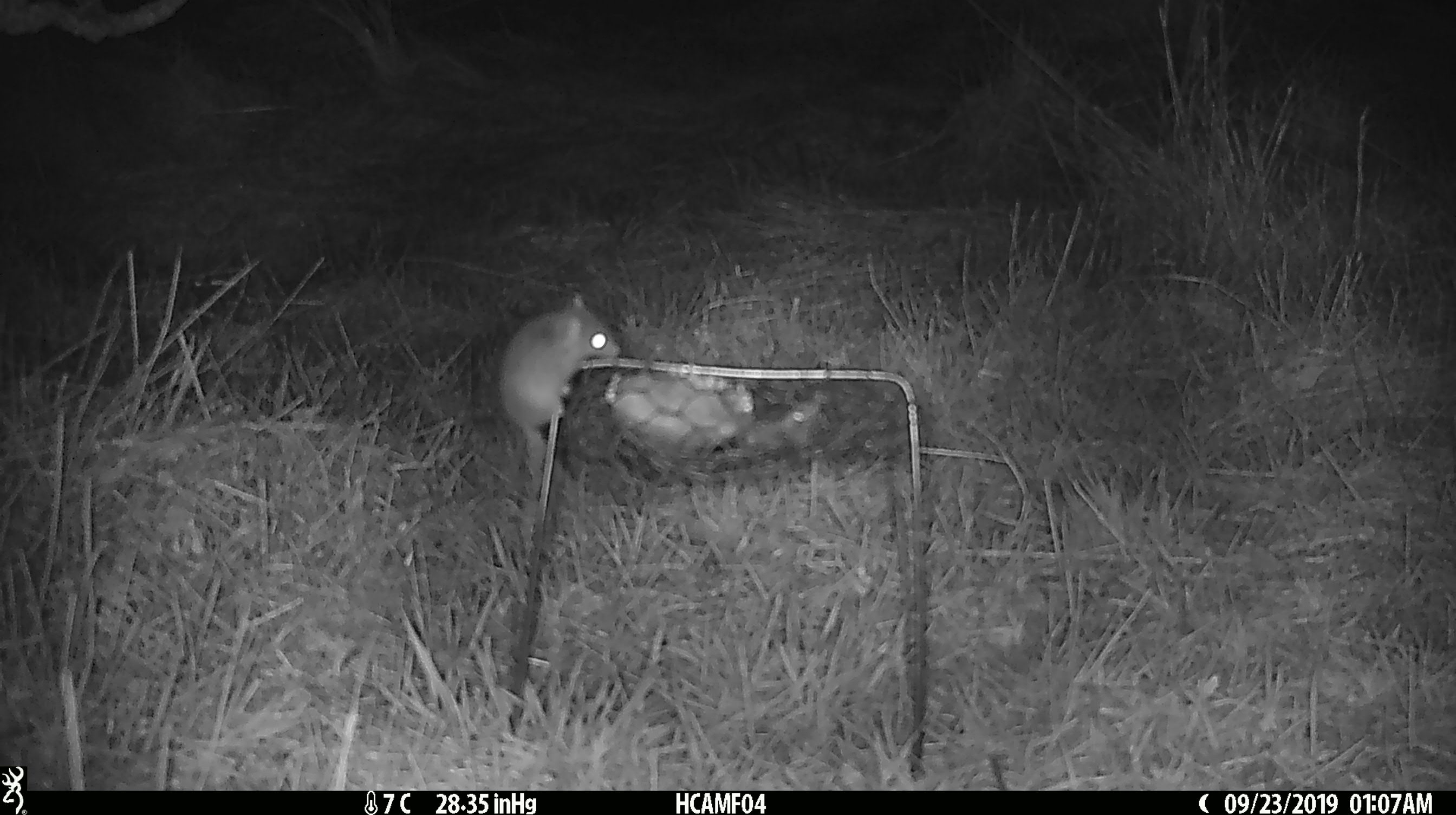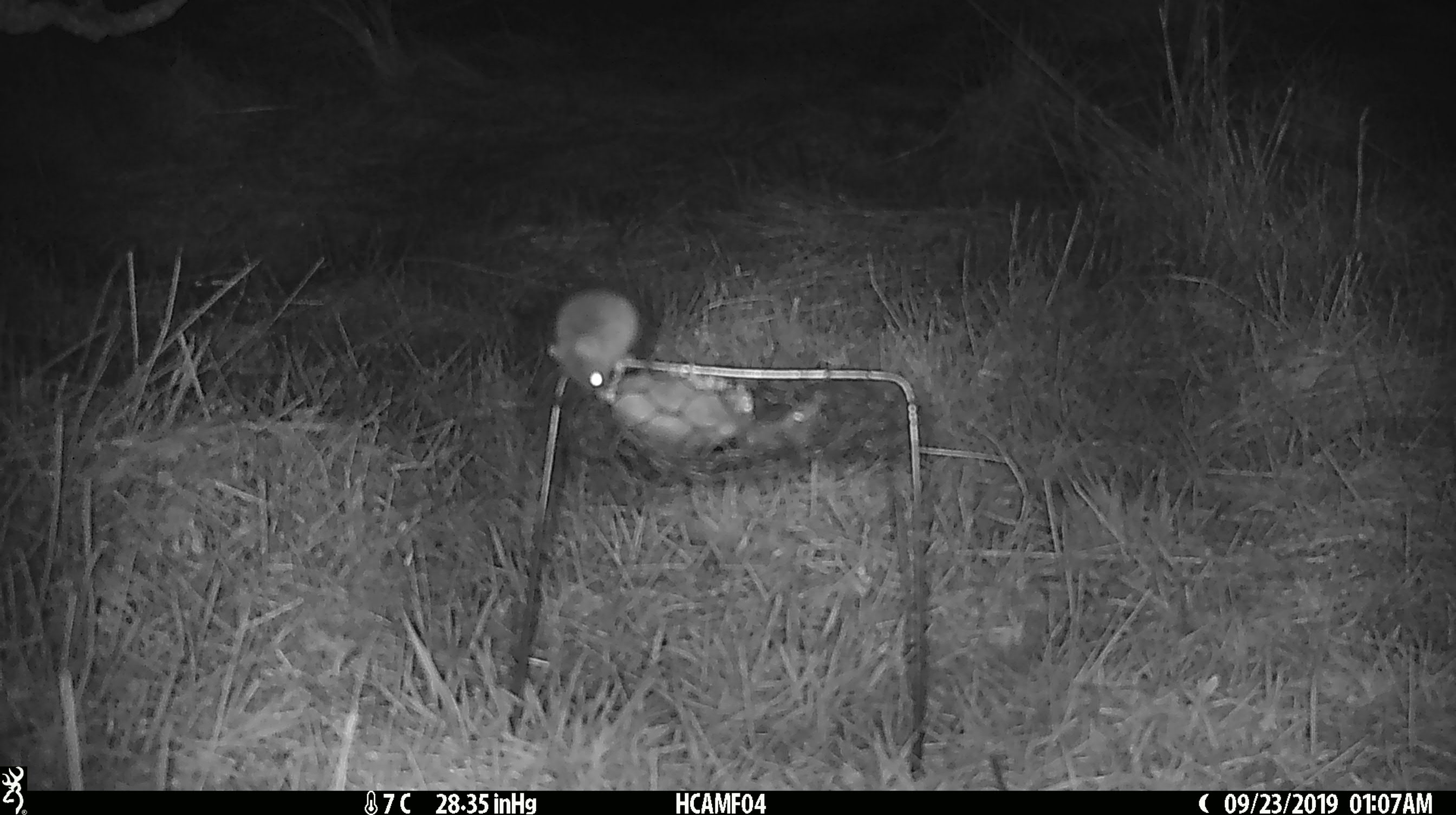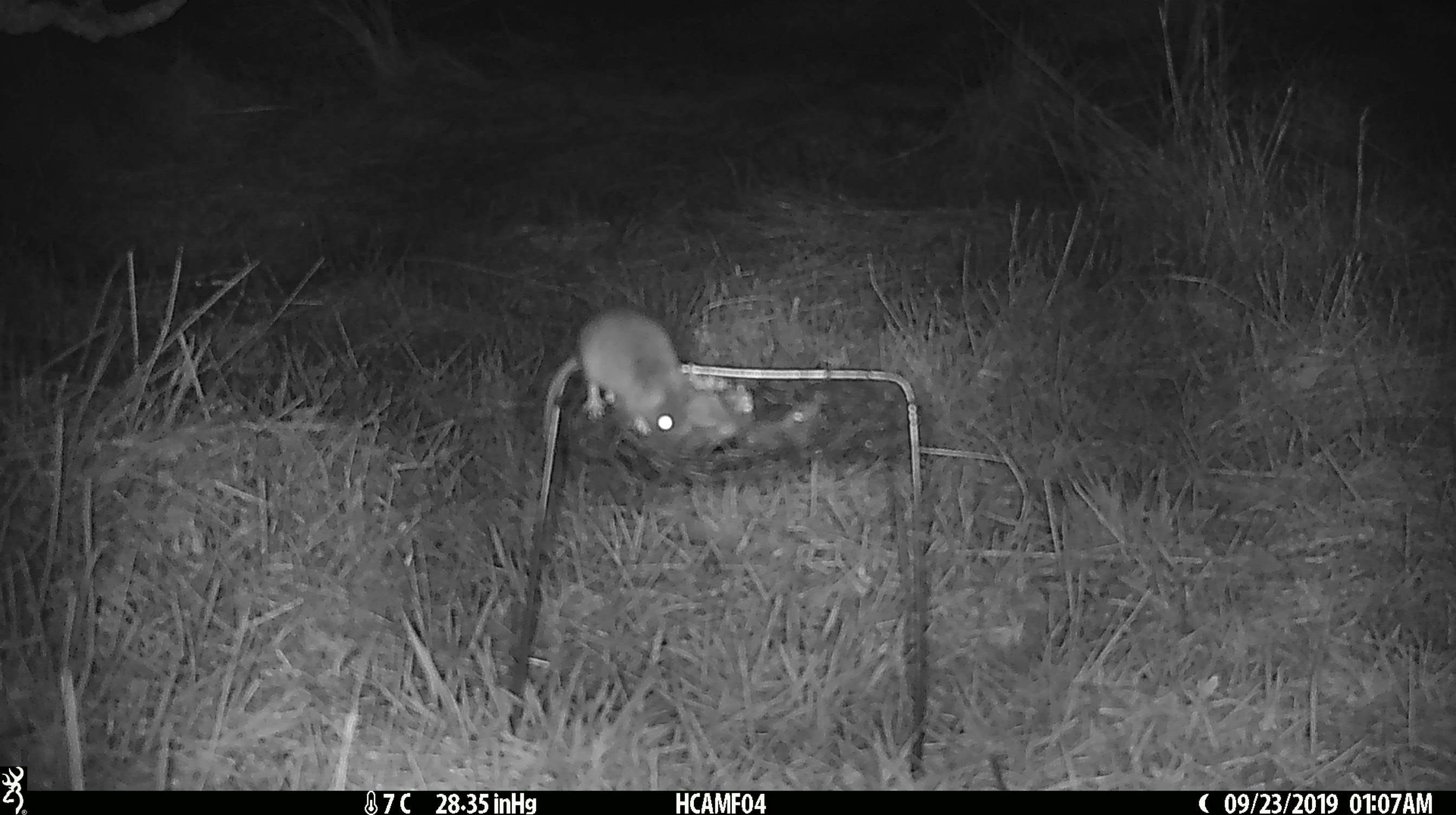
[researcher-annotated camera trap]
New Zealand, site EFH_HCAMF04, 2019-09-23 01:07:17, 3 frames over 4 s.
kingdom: Animalia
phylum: Chordata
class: Mammalia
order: Rodentia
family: Muridae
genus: Mus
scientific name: Mus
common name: mouse